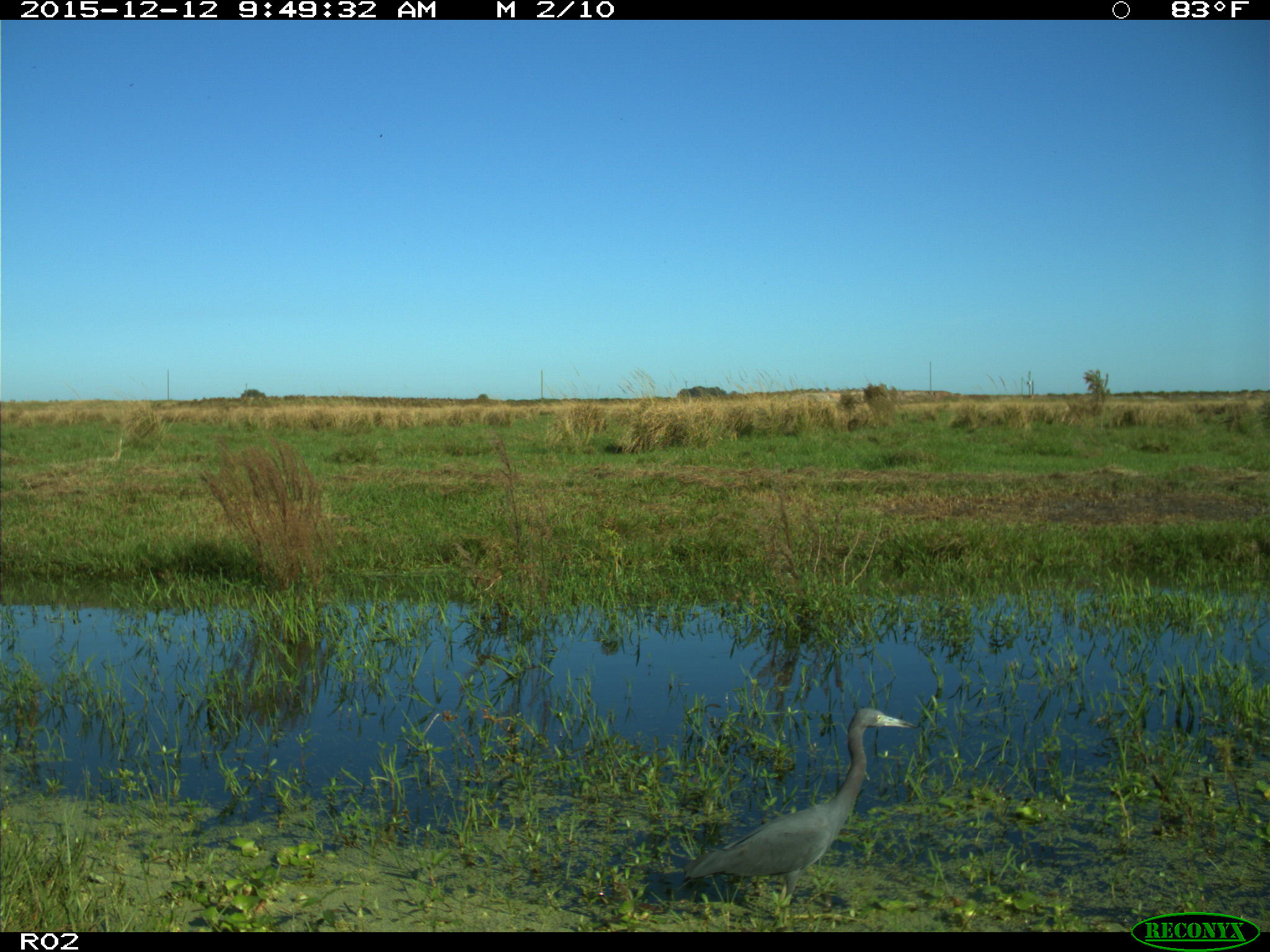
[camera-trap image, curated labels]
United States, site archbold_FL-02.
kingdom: Animalia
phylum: Chordata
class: Aves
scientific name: Aves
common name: birds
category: unidentified bird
Unidentified bird (birds) (Aves).